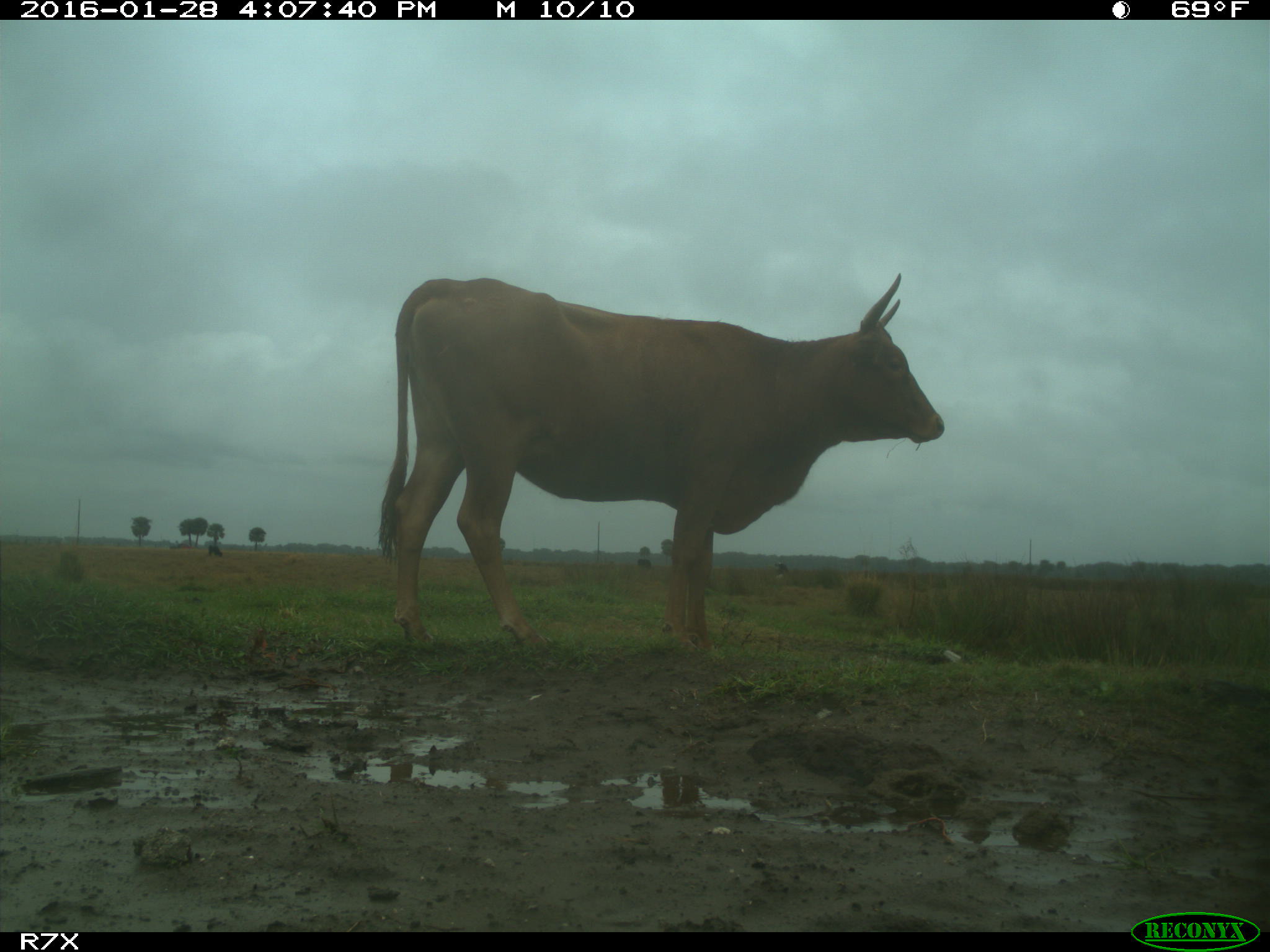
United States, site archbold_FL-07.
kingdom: Animalia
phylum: Chordata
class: Mammalia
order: Artiodactyla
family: Bovidae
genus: Bos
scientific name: Bos taurus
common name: domestic cow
Bos taurus (domestic cow).